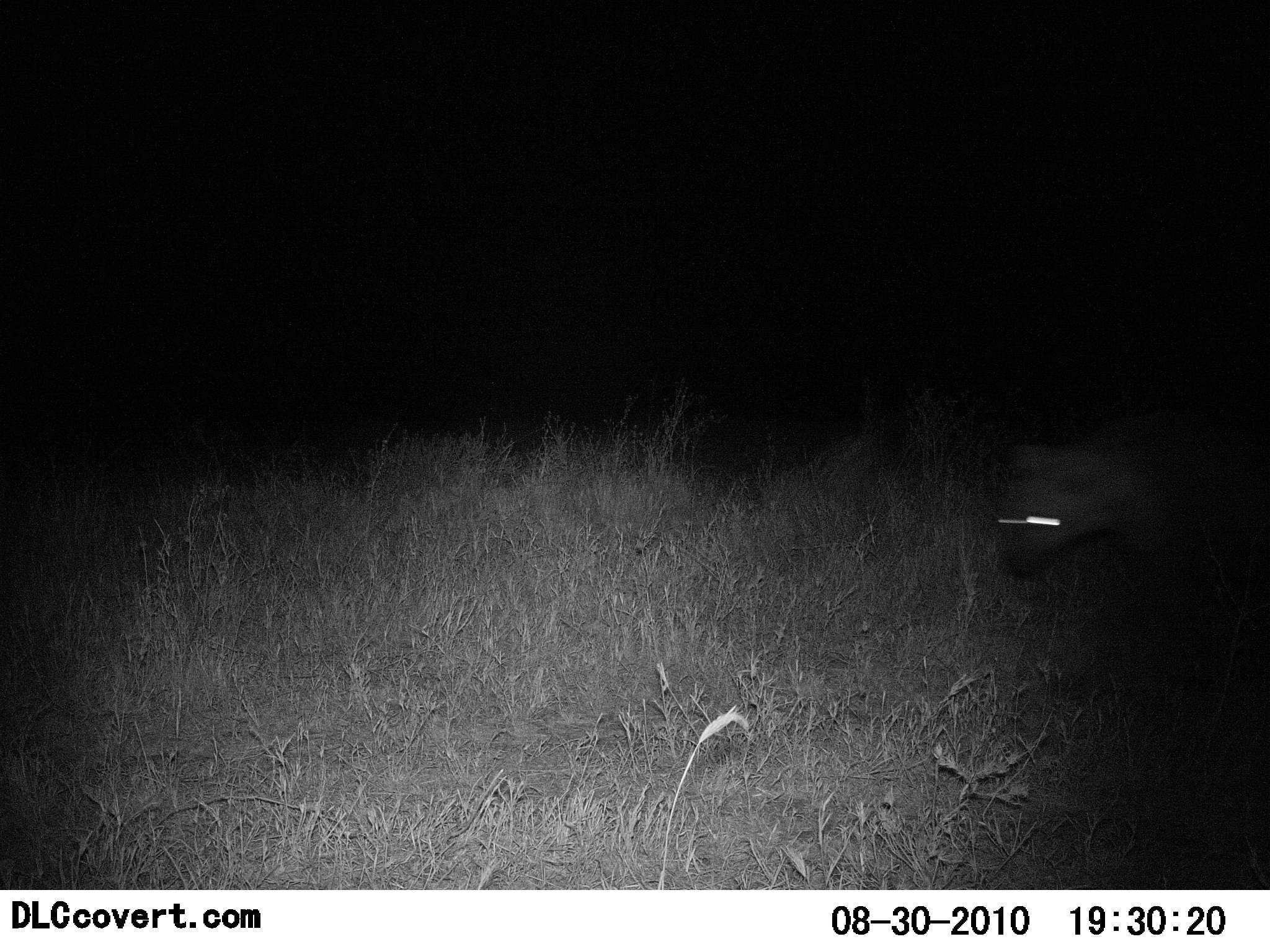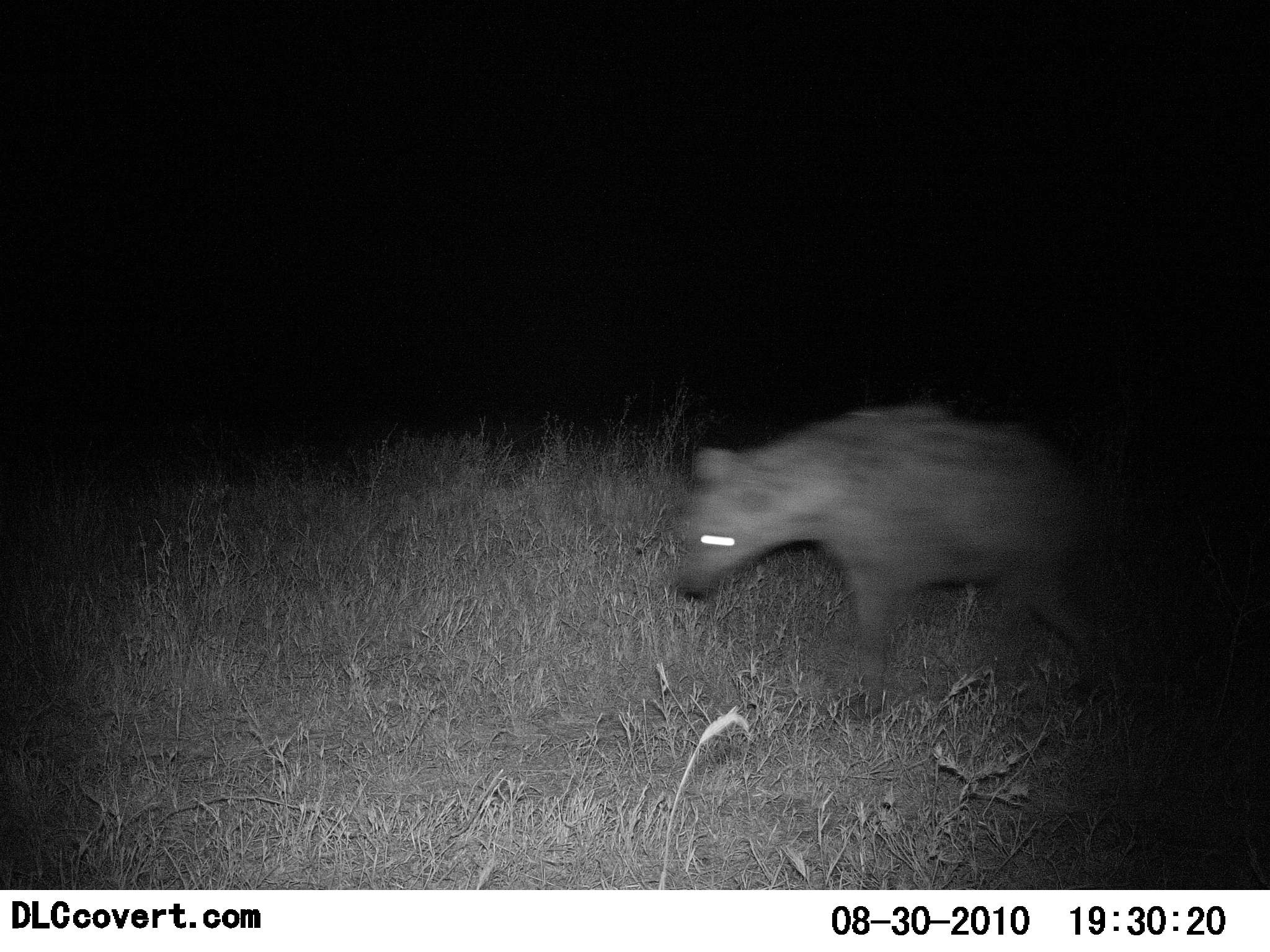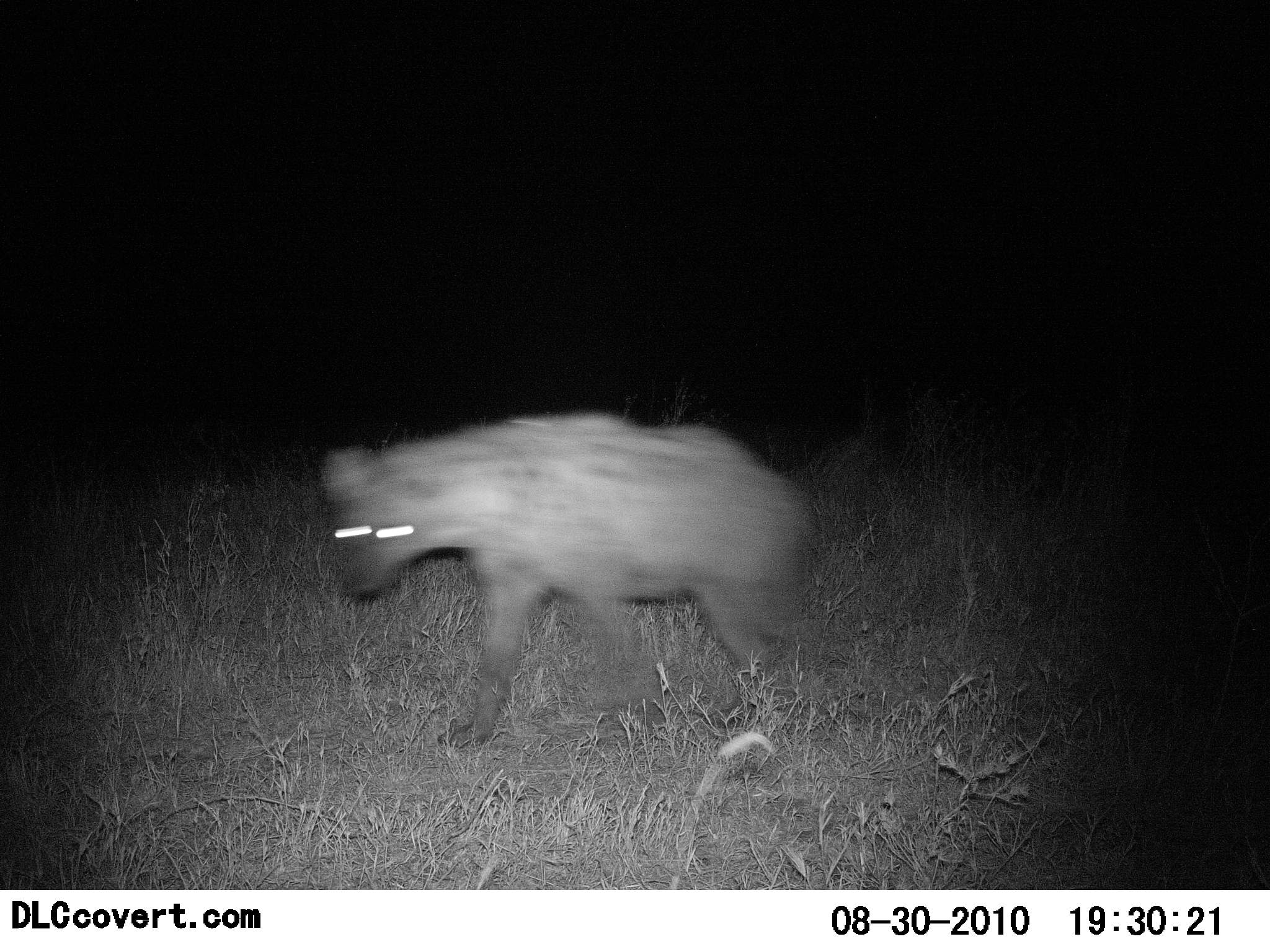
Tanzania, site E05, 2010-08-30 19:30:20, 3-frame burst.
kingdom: Animalia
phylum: Chordata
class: Mammalia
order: Carnivora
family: Hyaenidae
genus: Crocuta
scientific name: Crocuta crocuta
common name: spotted hyena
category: hyenaspotted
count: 1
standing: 0%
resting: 0%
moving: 100%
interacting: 0%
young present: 0%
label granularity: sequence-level